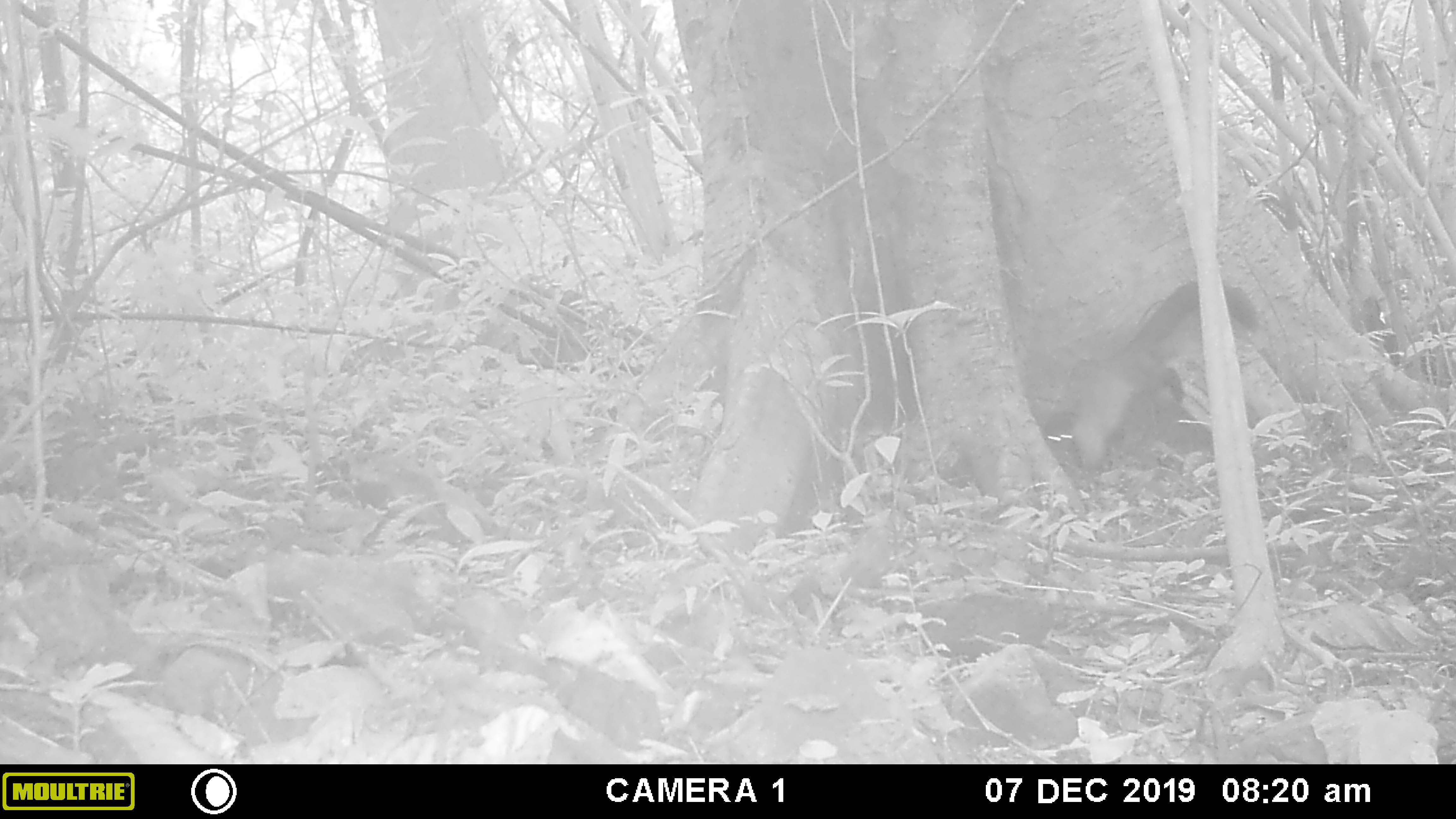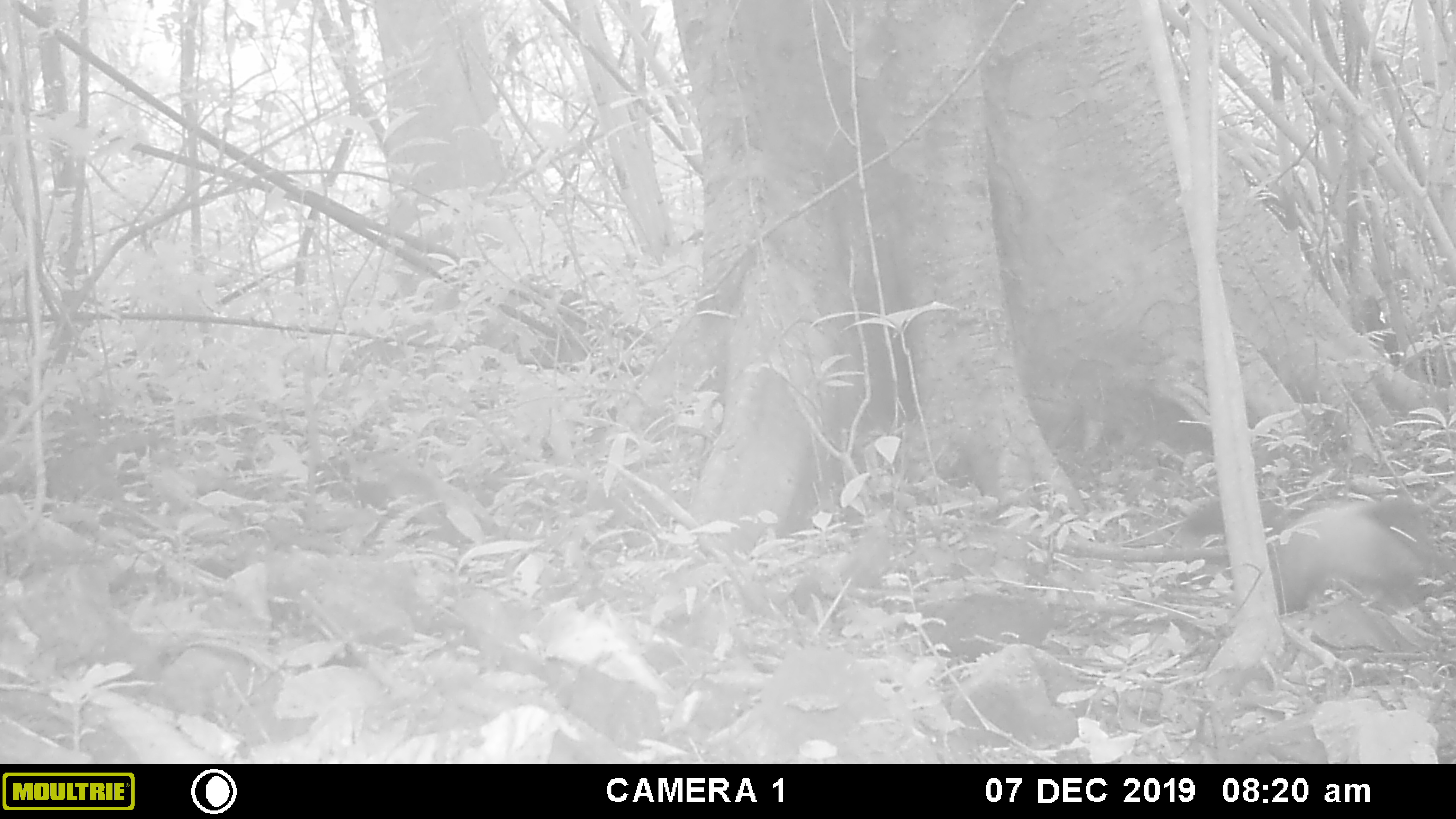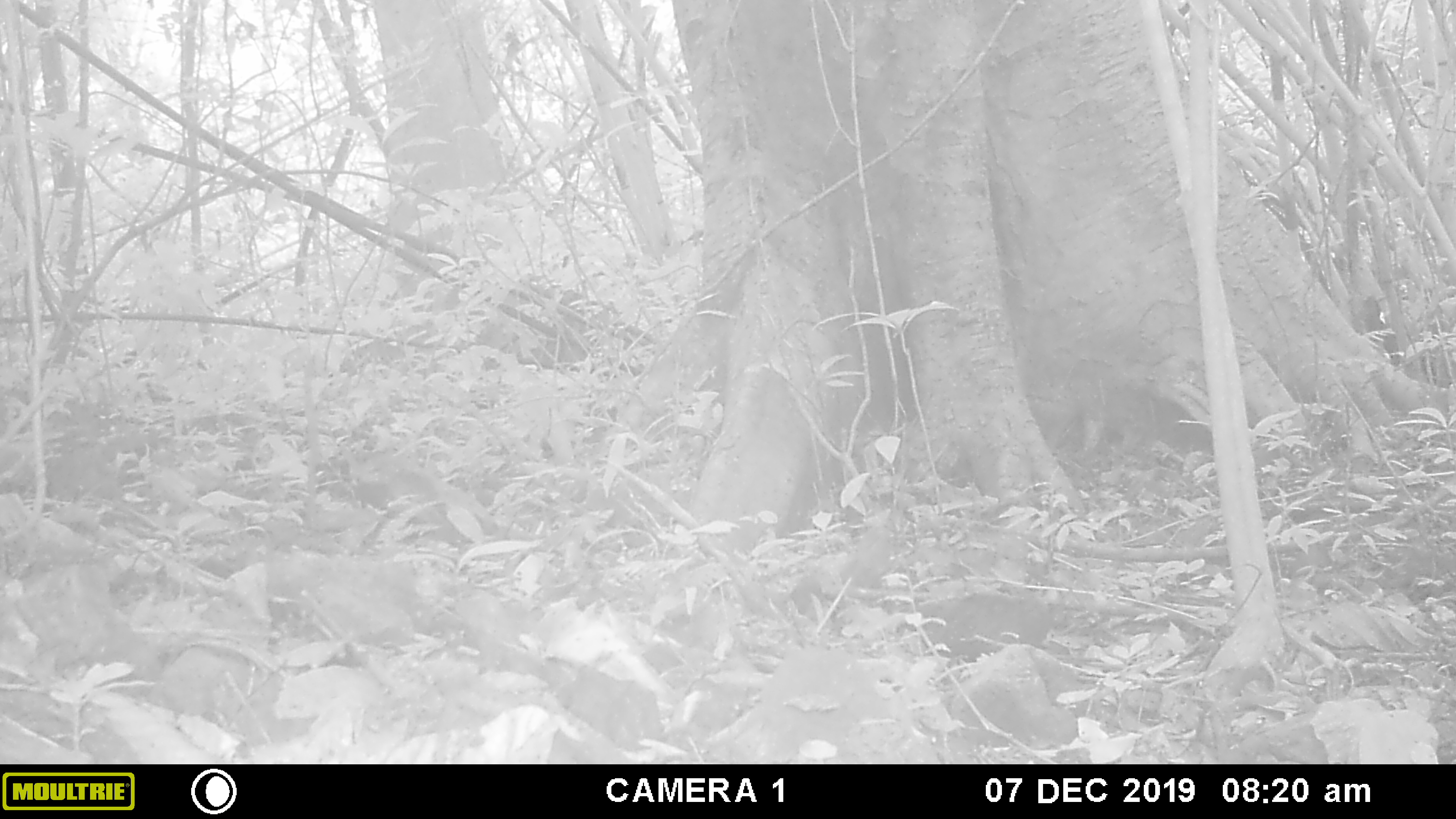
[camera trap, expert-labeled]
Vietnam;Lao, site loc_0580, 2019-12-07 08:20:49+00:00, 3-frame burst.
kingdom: Animalia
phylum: Chordata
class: Mammalia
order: Carnivora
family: Mustelidae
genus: Martes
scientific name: Martes flavigula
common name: yellow-throated marten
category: yellow throated marten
Yellow throated marten (yellow-throated marten) (Martes flavigula). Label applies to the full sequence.